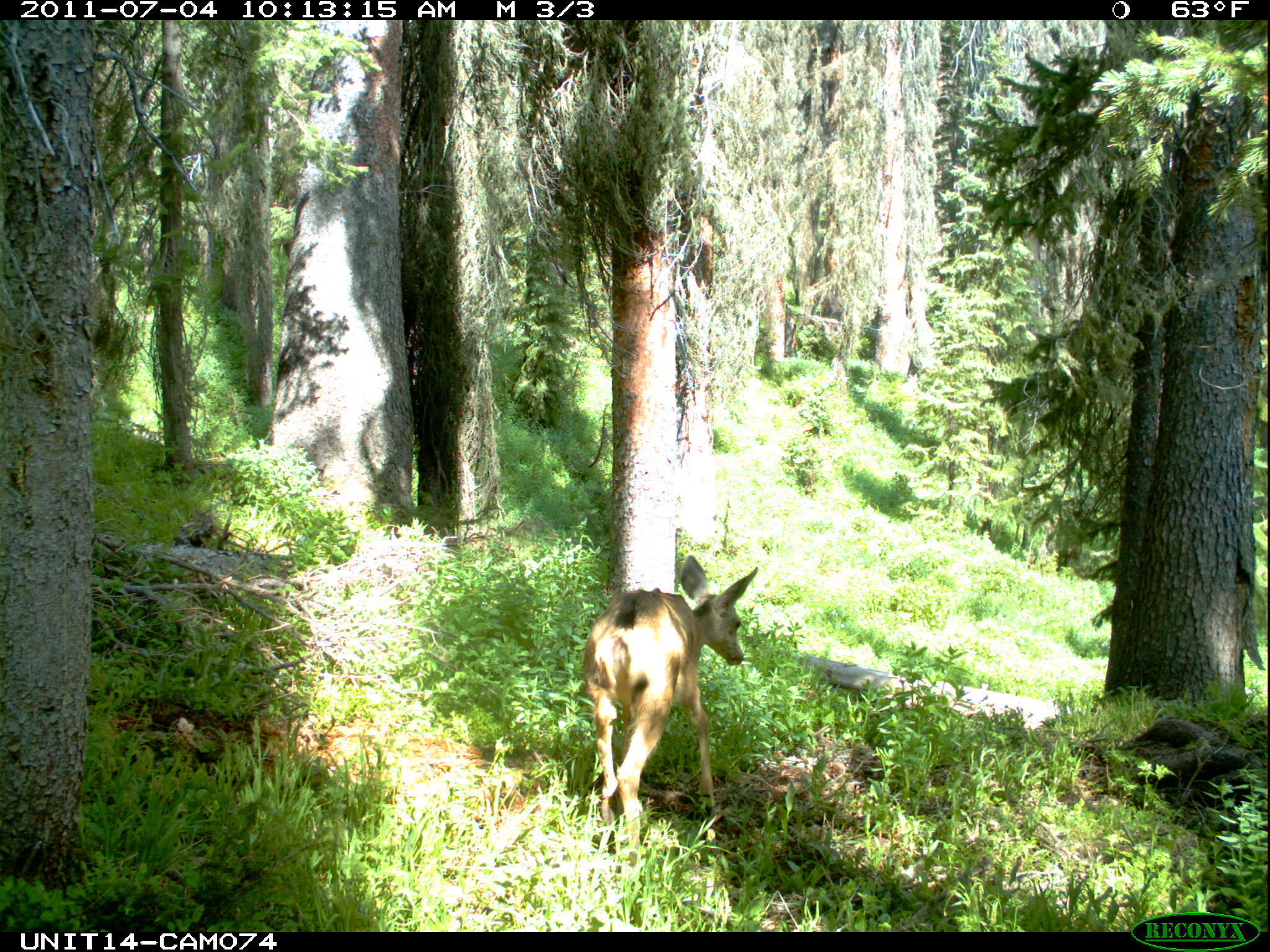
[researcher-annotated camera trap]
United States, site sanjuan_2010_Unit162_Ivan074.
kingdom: Animalia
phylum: Chordata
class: Mammalia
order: Artiodactyla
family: Cervidae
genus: Odocoileus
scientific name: Odocoileus hemionus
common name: mule deer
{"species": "Odocoileus hemionus (mule deer)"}